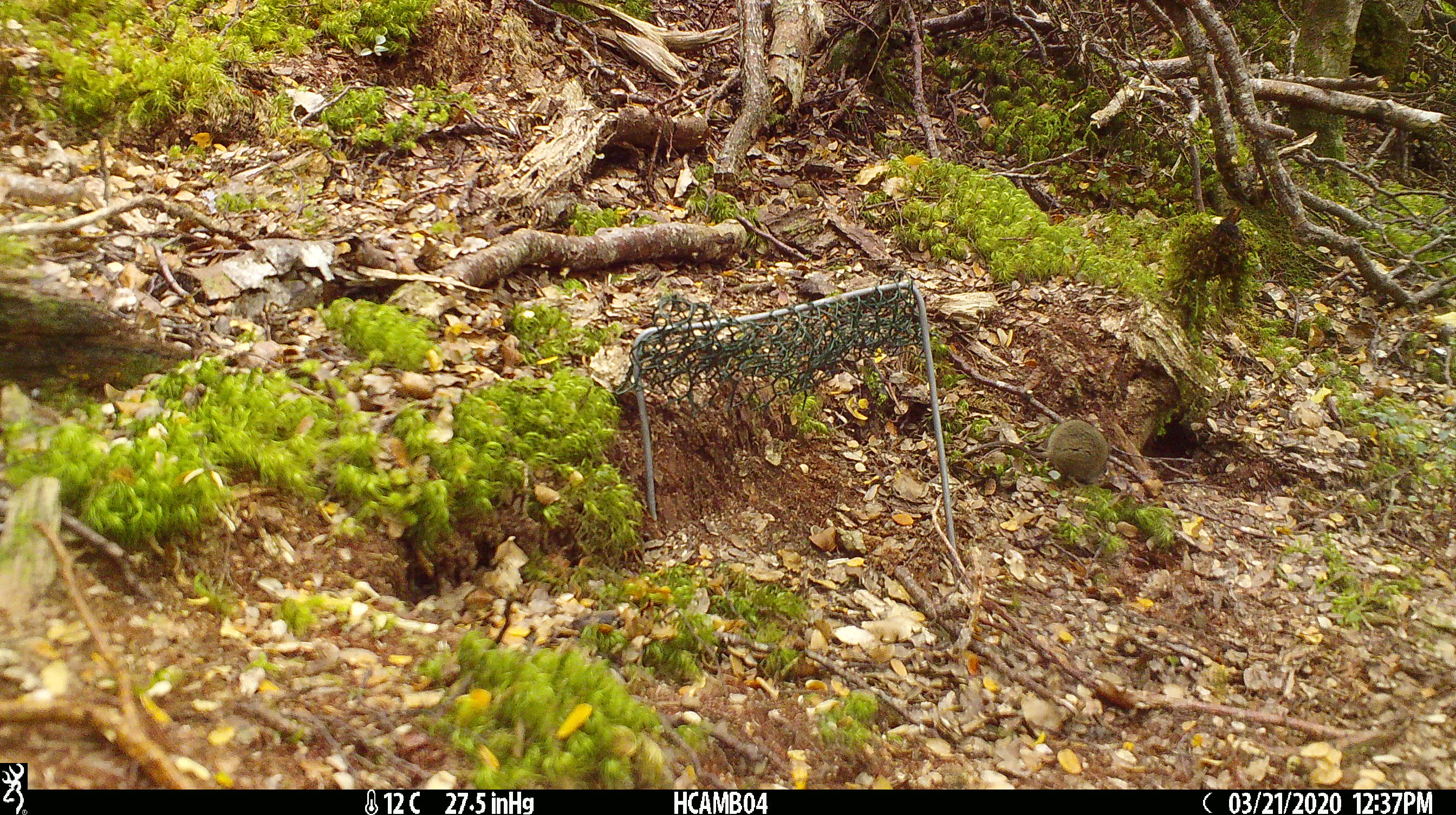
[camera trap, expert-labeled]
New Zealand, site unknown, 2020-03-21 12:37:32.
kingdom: Animalia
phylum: Chordata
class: Mammalia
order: Rodentia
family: Muridae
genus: Mus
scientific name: Mus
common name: mouse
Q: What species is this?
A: Mouse (Mus).